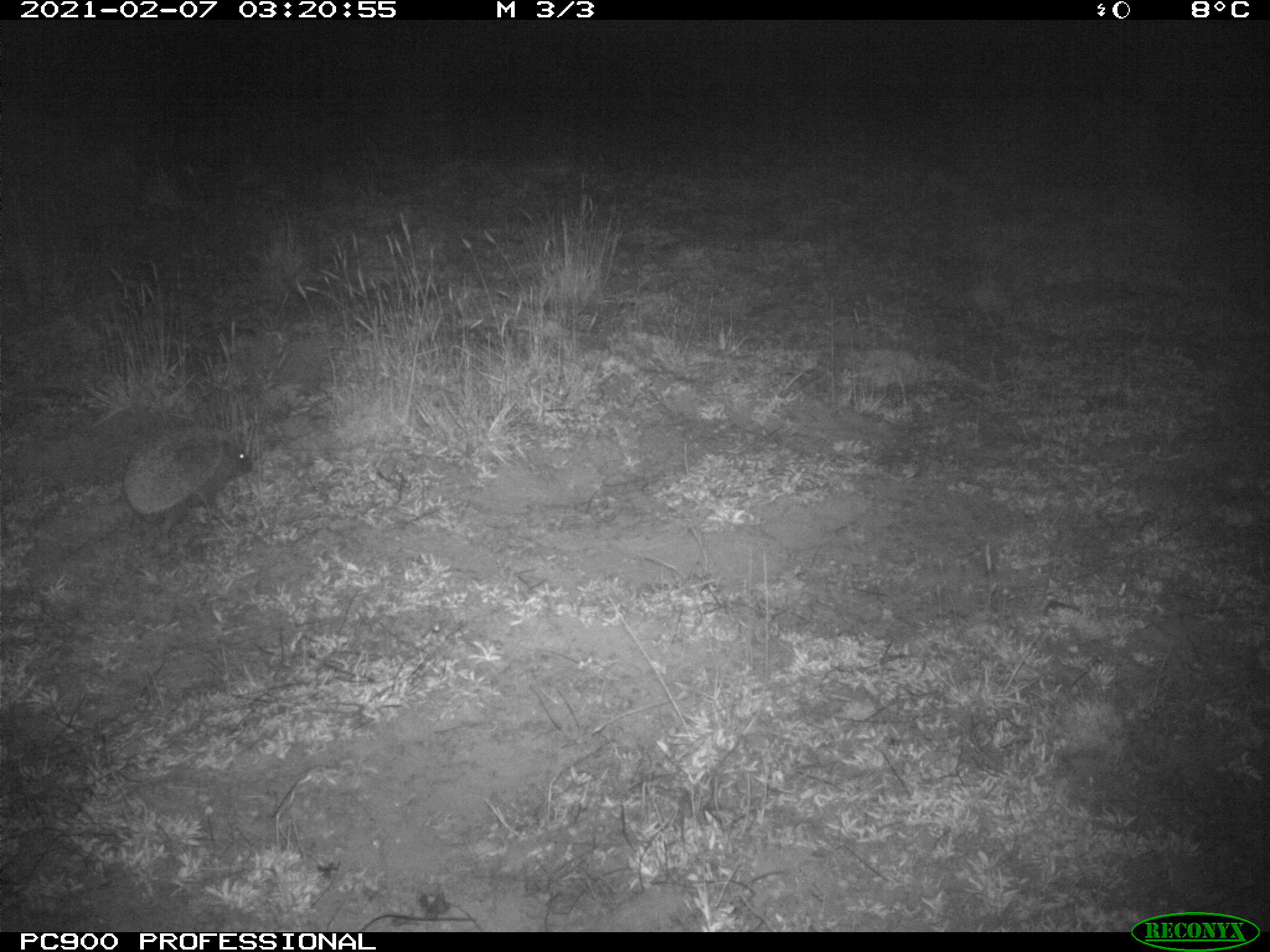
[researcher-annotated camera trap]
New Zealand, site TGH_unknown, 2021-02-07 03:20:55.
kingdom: Animalia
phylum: Chordata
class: Mammalia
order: Eulipotyphla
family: Erinaceidae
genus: Erinaceus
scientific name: Erinaceus europaeus europaeus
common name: european hedgehog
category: hedgehog